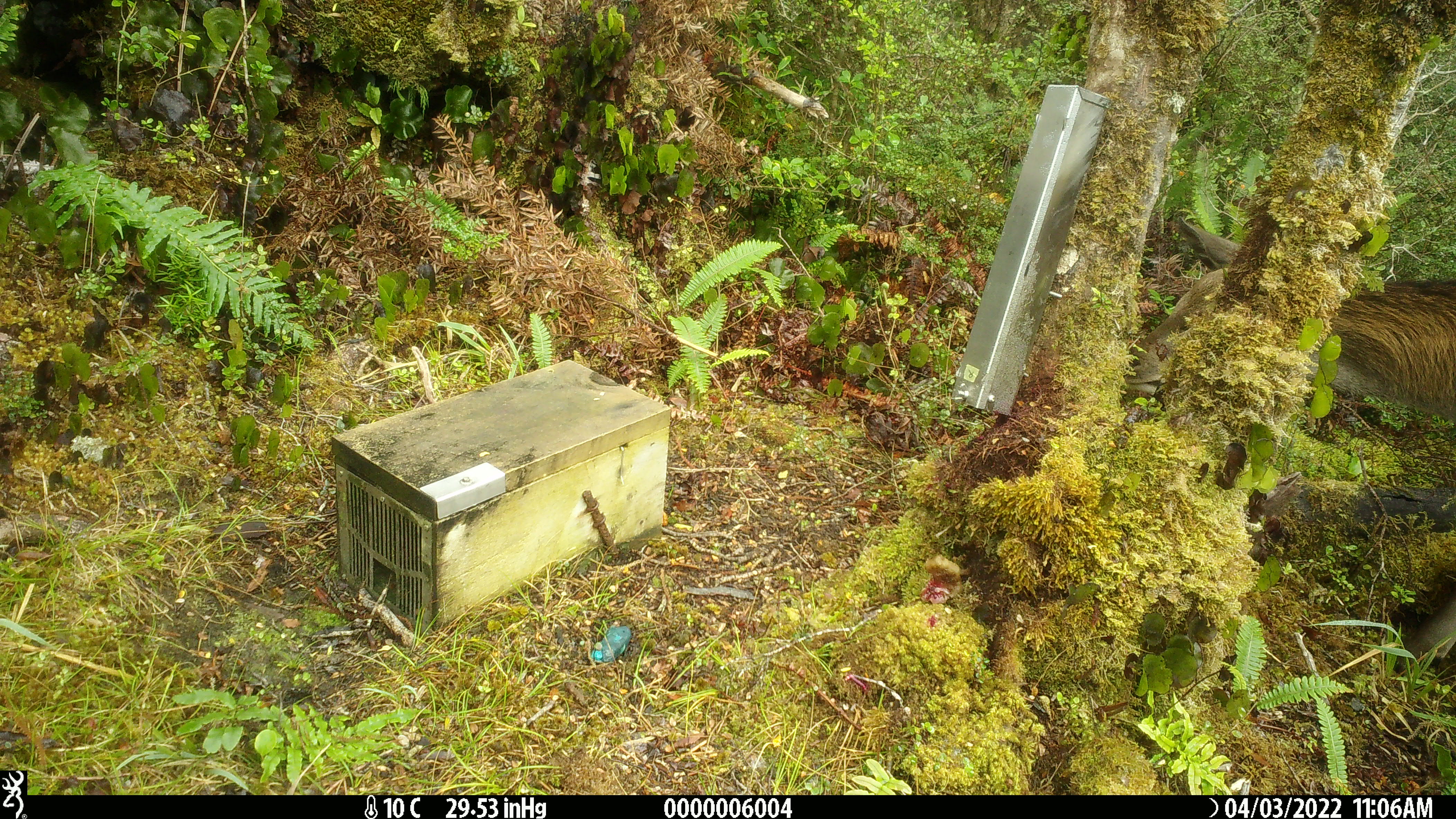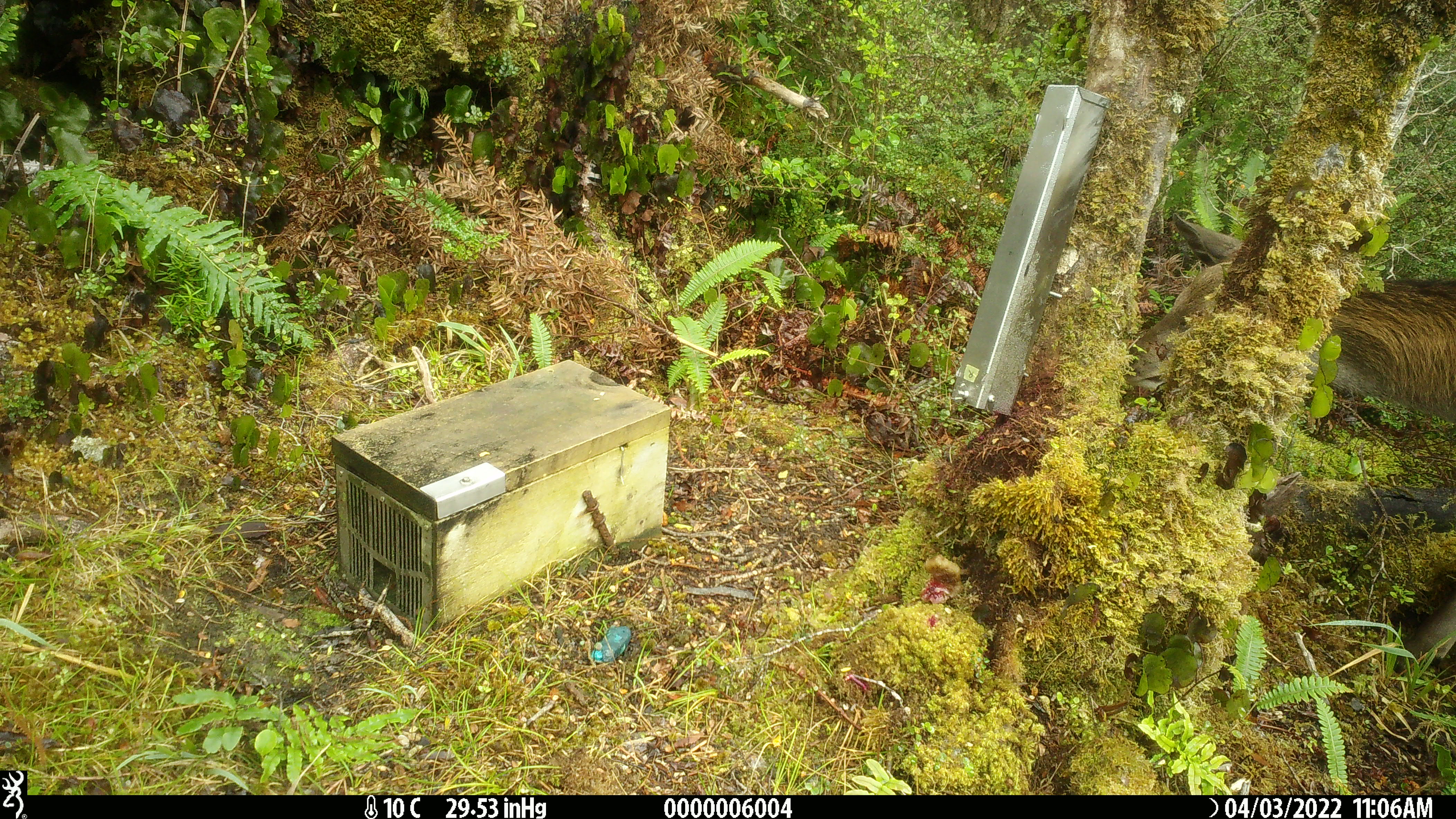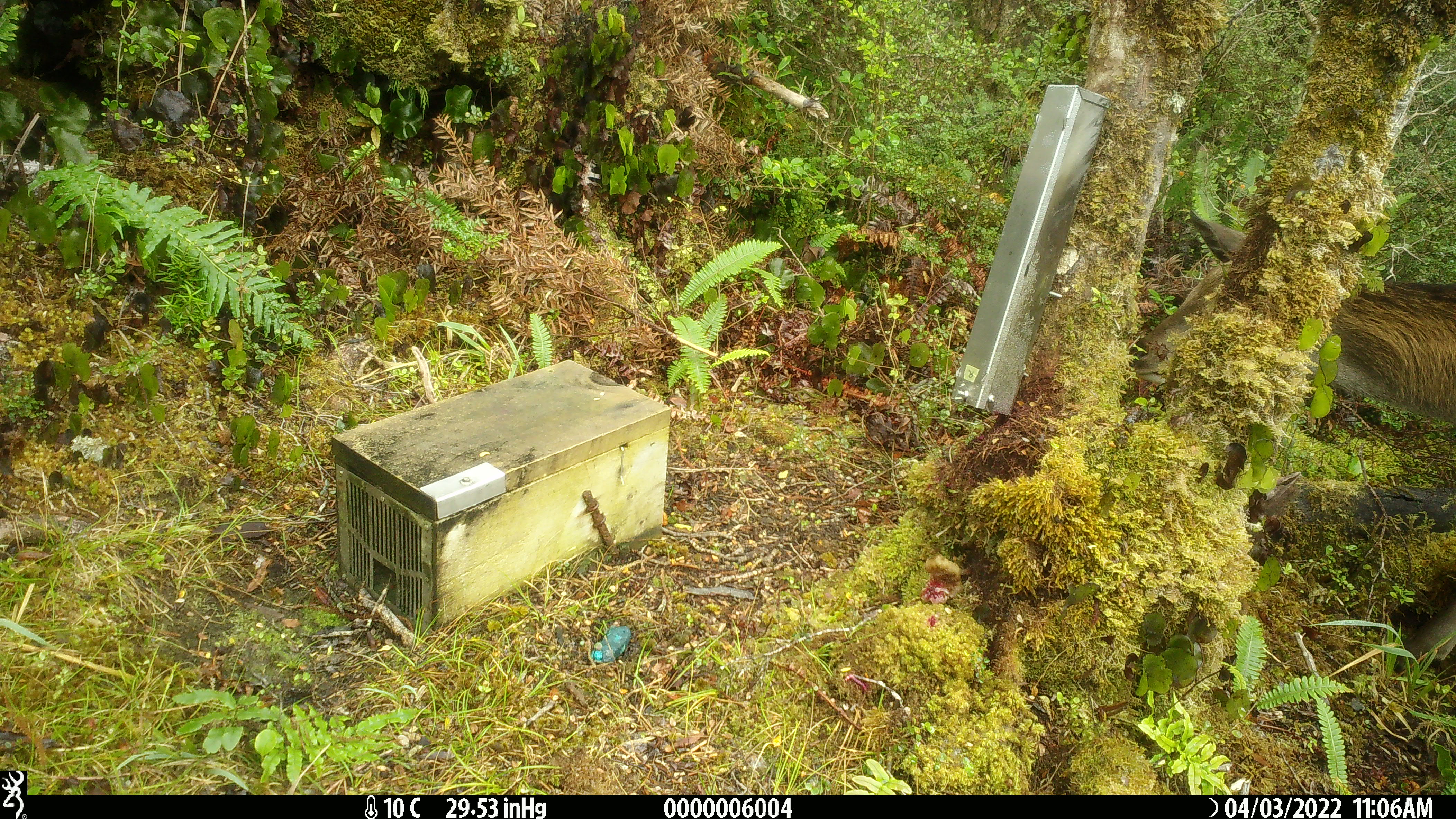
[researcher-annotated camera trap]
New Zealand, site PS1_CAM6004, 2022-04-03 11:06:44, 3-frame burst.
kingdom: Animalia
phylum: Chordata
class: Mammalia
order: Artiodactyla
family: Cervidae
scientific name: Cervidae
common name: deer